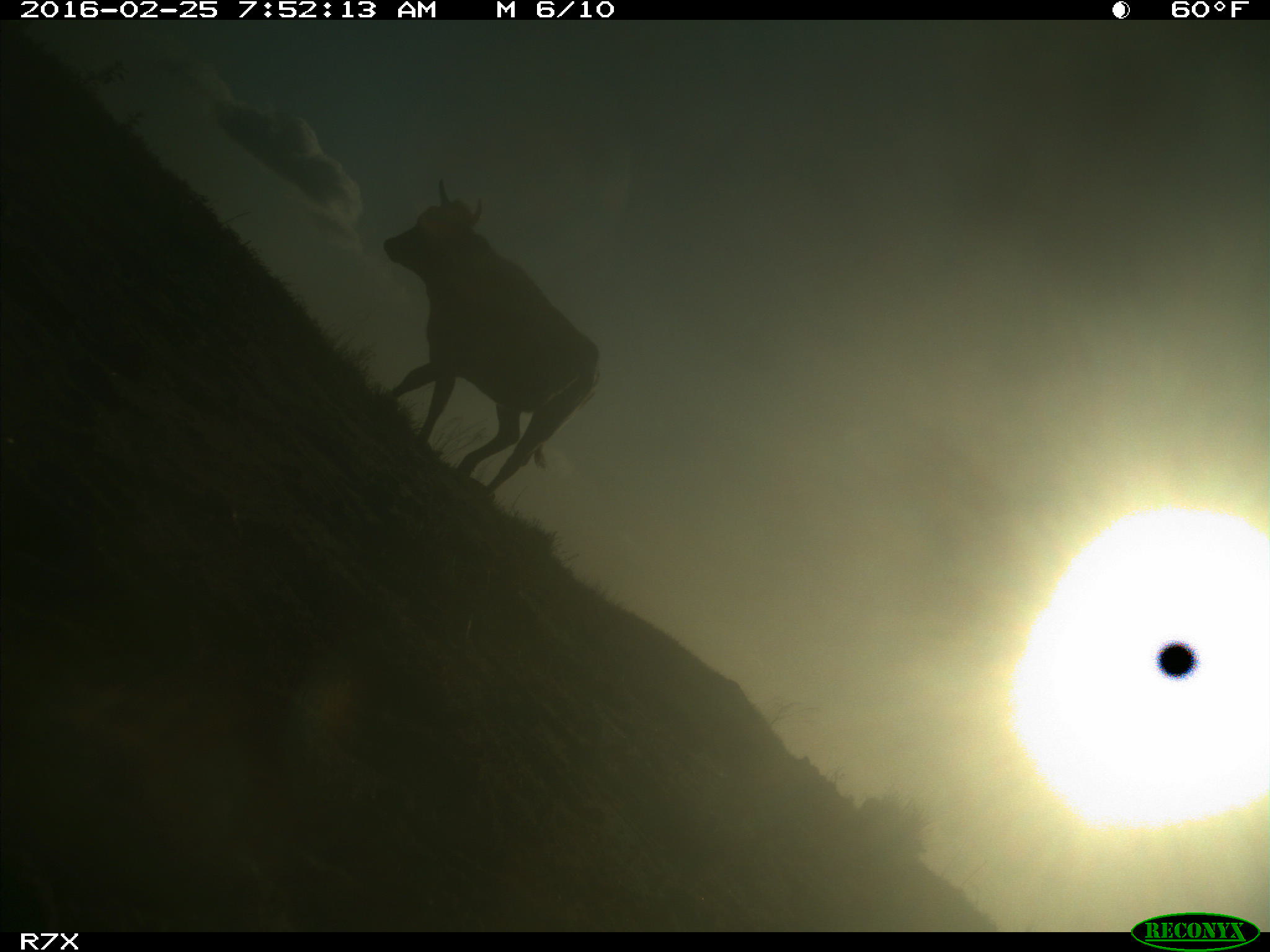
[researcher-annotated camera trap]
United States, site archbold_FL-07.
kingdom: Animalia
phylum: Chordata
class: Mammalia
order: Artiodactyla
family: Bovidae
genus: Bos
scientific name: Bos taurus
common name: domestic cow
Bos taurus (domestic cow).